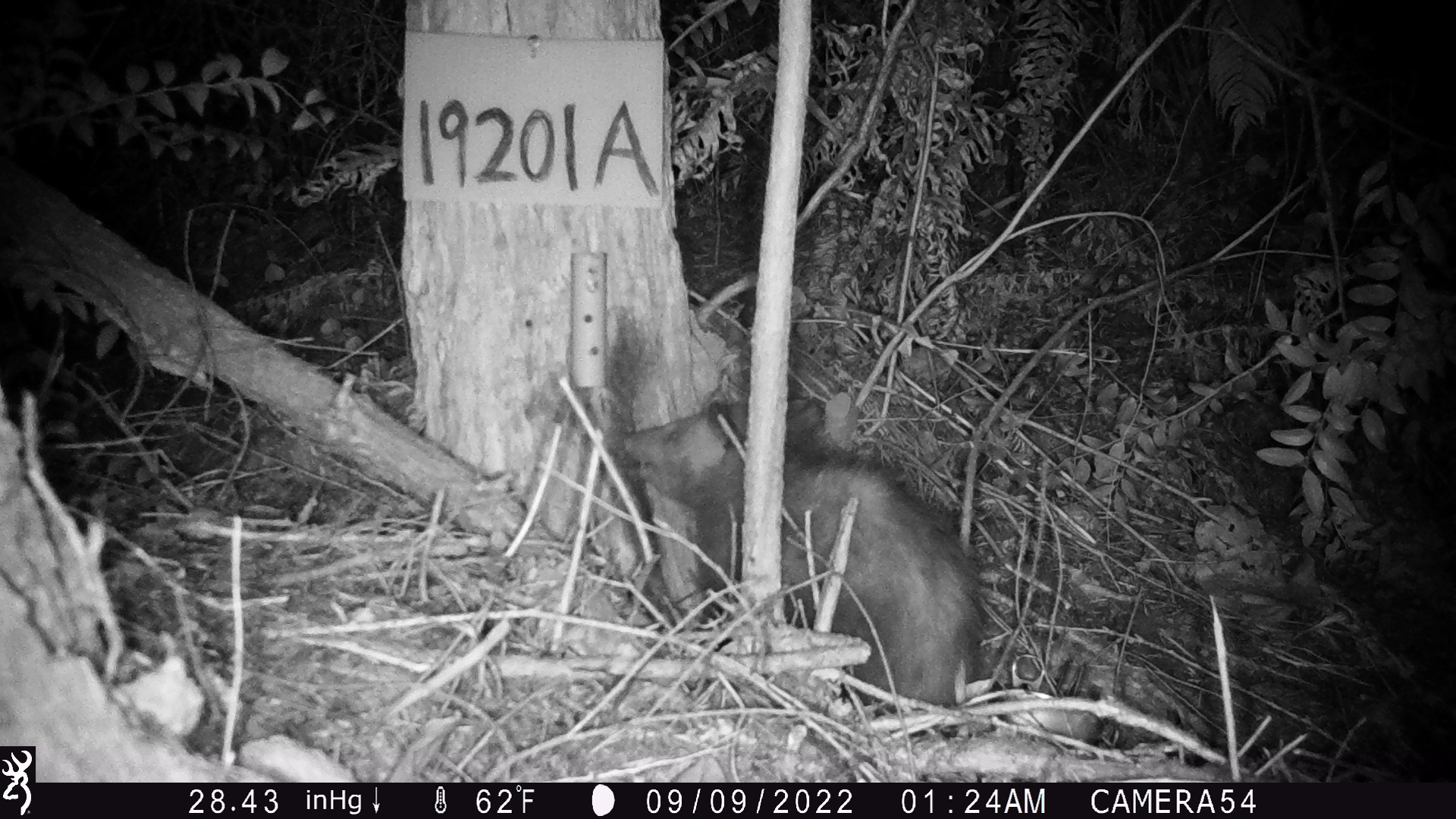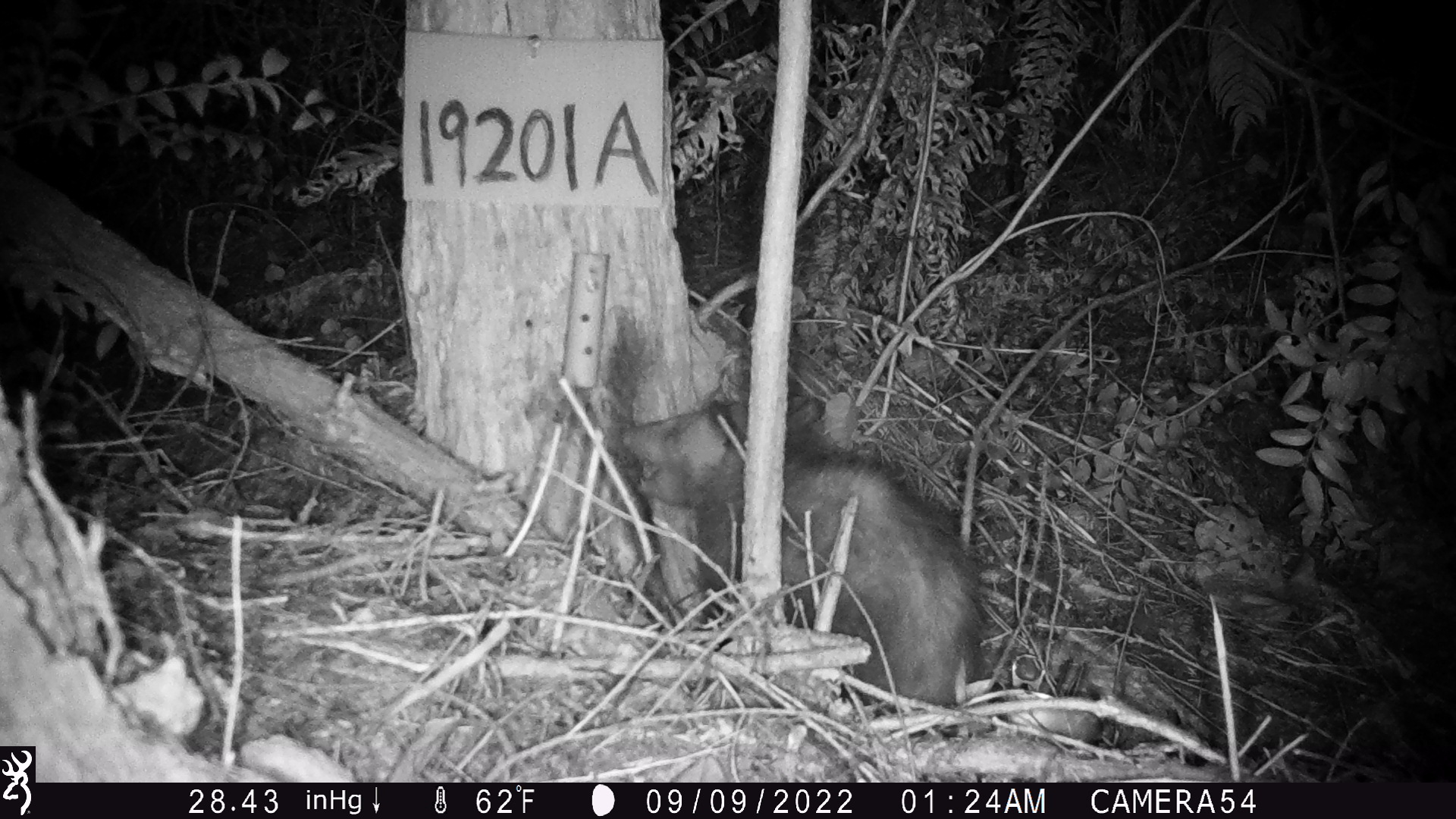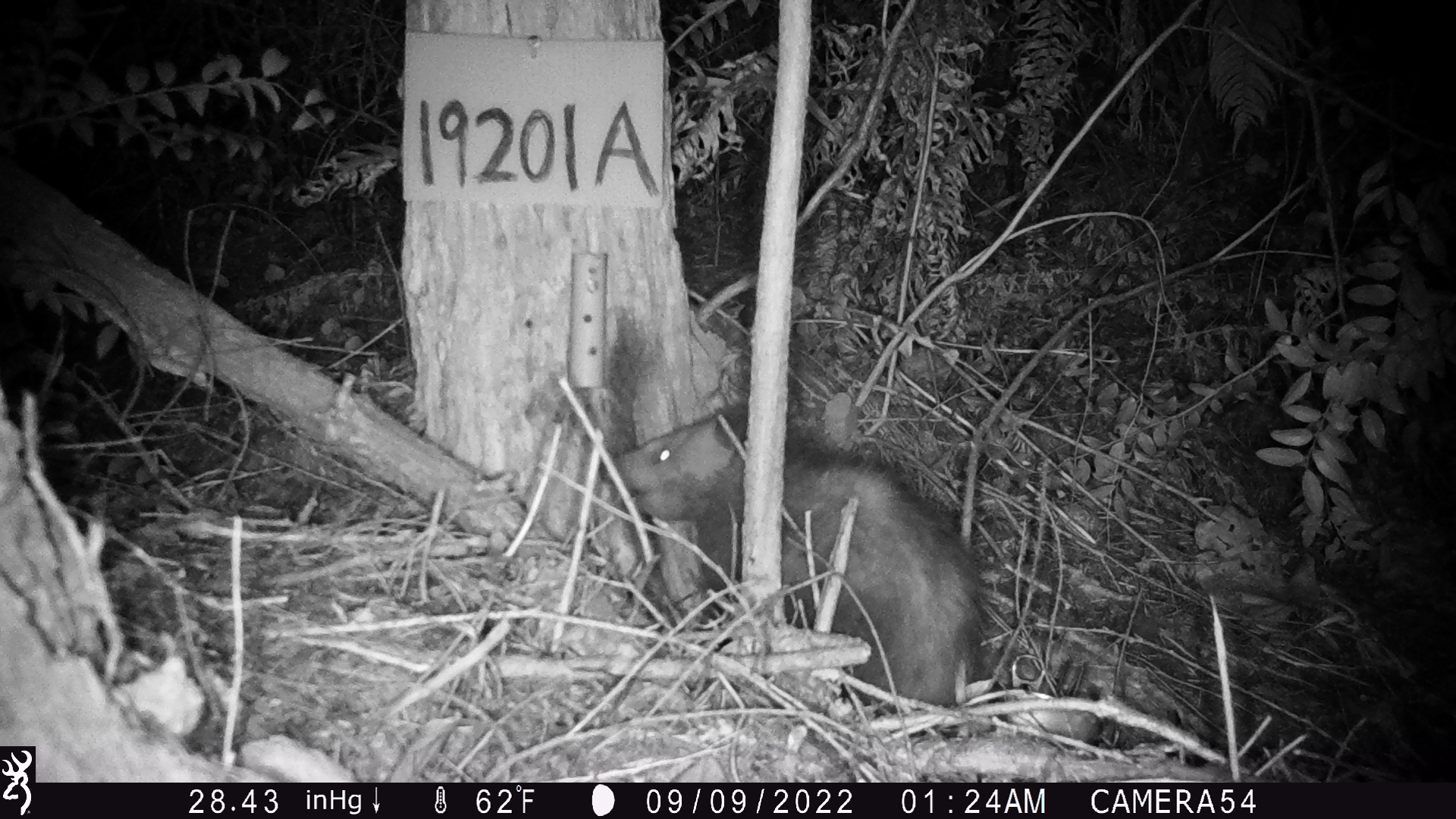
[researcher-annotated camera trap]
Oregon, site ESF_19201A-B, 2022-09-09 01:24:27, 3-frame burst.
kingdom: Animalia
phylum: Chordata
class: Mammalia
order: Didelphimorphia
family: Didelphidae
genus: Didelphis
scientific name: Didelphis virginiana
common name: virginia opossum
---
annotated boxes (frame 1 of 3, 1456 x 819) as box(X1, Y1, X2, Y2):
virginia opossum: box(614, 380, 1010, 727)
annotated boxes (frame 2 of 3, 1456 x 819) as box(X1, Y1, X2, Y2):
virginia opossum: box(600, 368, 992, 729)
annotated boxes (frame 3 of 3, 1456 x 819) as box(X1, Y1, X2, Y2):
virginia opossum: box(581, 371, 1018, 730)